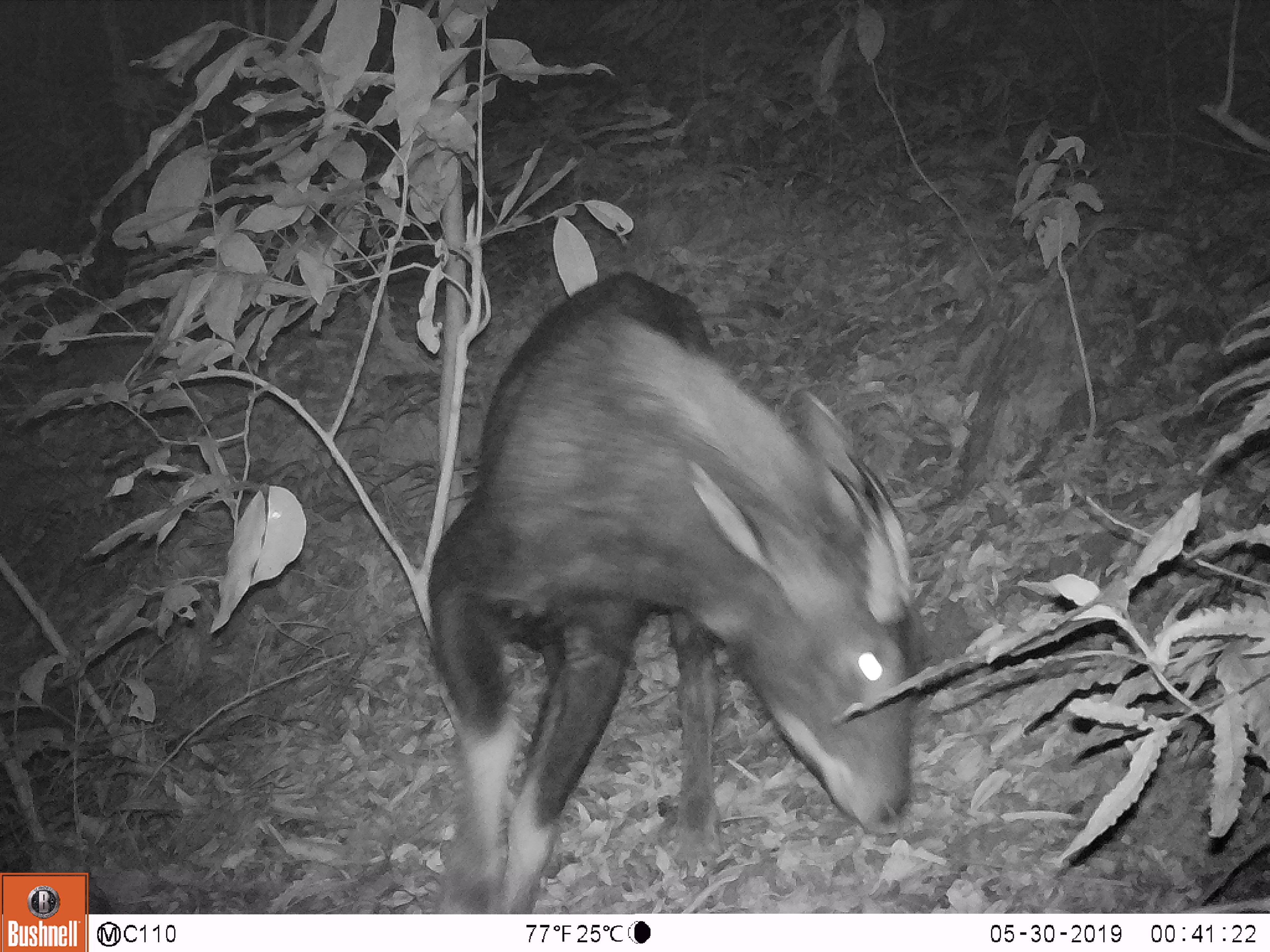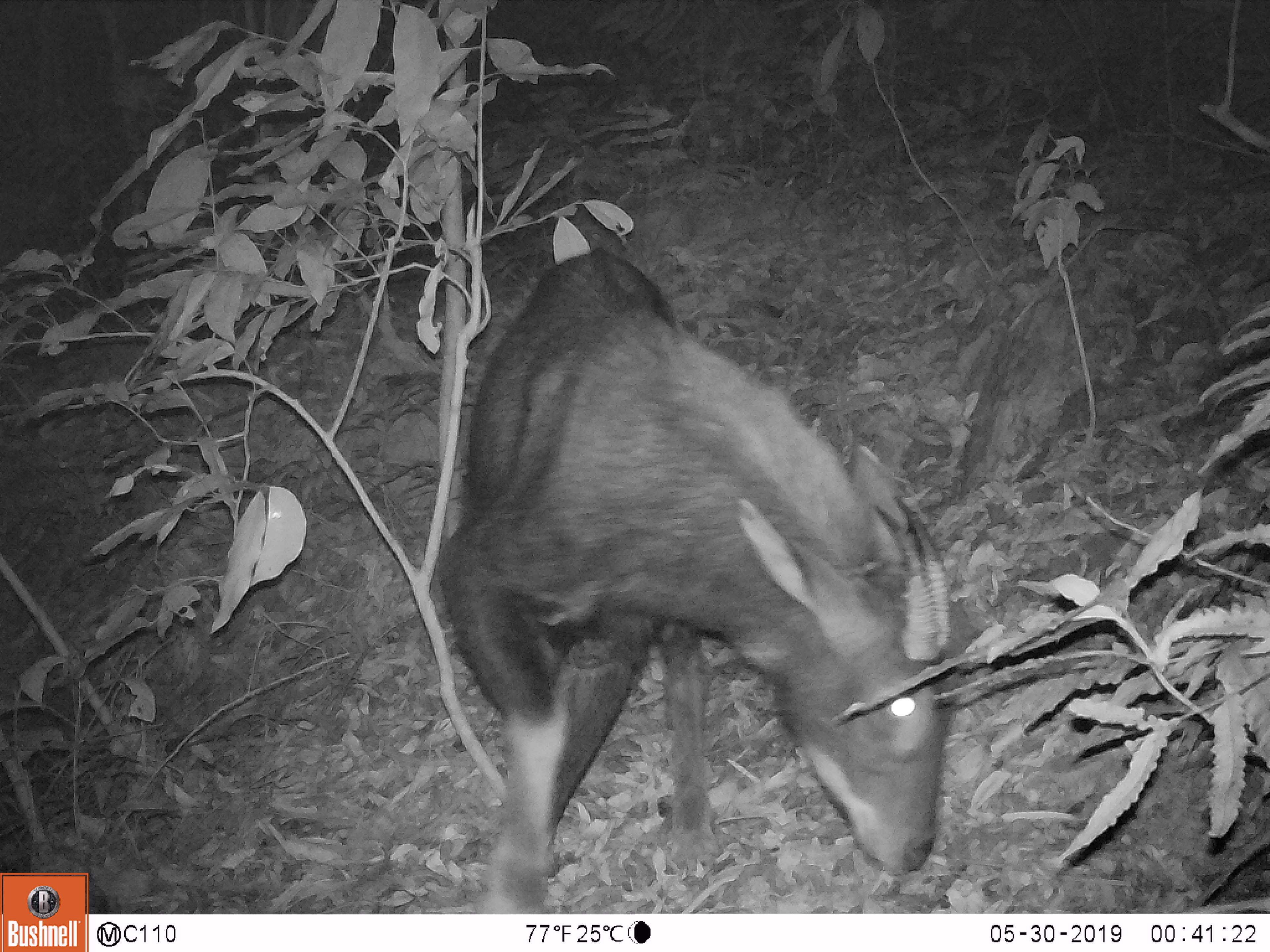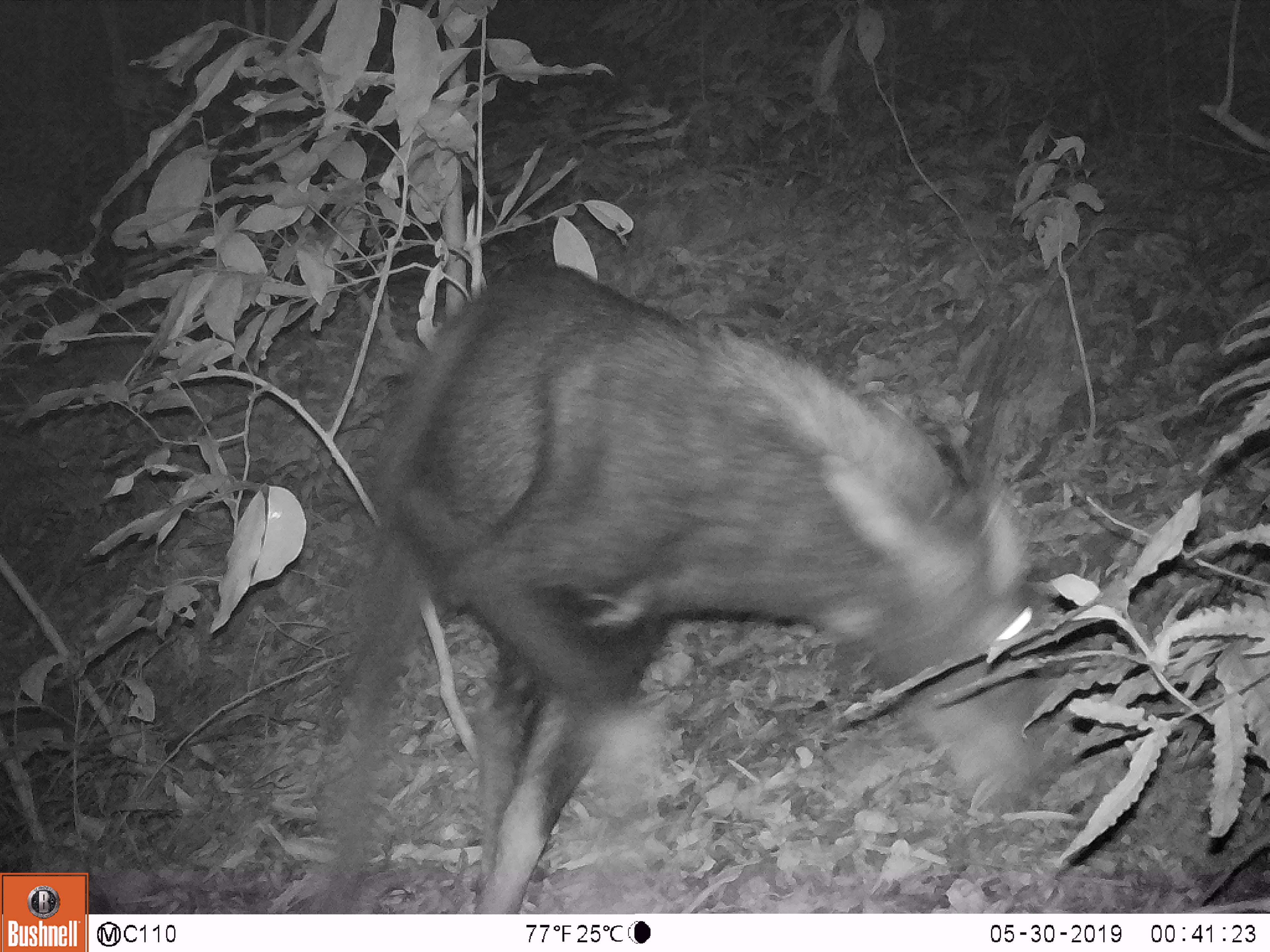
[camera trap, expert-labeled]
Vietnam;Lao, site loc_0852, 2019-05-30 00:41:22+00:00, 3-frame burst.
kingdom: Animalia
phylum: Chordata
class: Mammalia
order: Artiodactyla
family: Bovidae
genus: Capricornis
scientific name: Capricornis sumatraensis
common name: chinese serow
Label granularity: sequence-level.